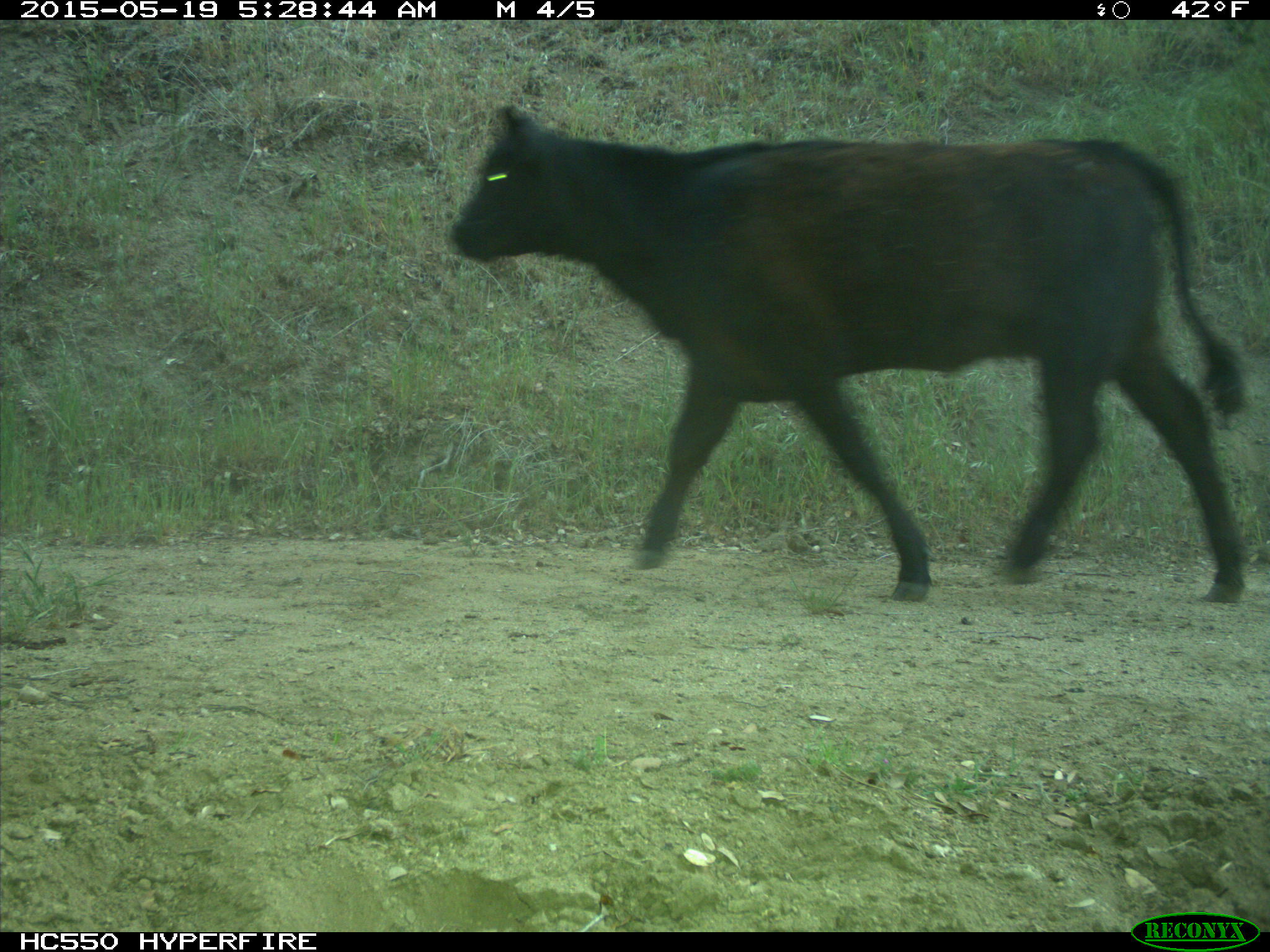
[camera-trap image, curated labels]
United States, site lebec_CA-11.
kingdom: Animalia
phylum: Chordata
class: Mammalia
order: Artiodactyla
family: Bovidae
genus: Bos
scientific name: Bos taurus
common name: domestic cow